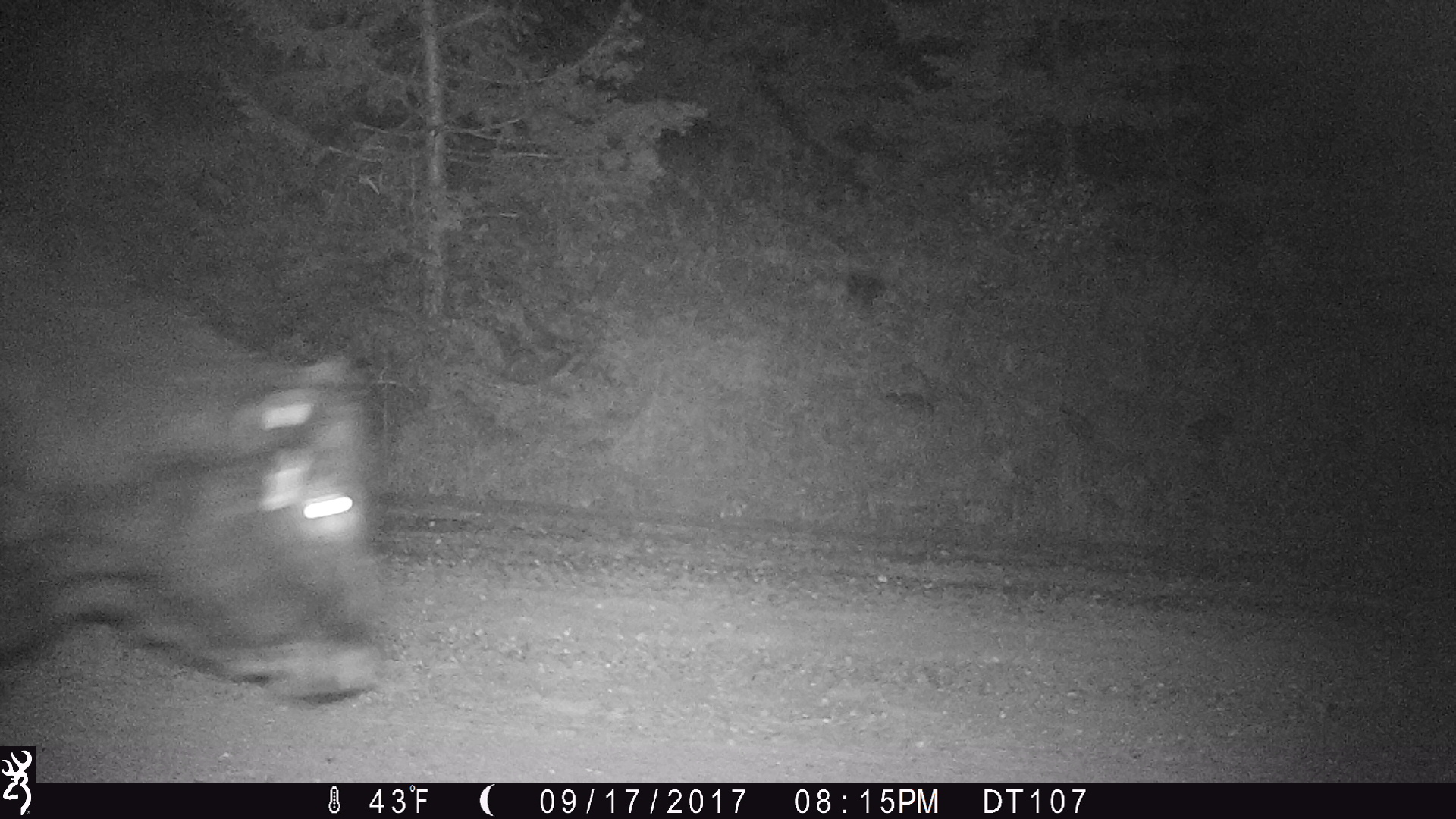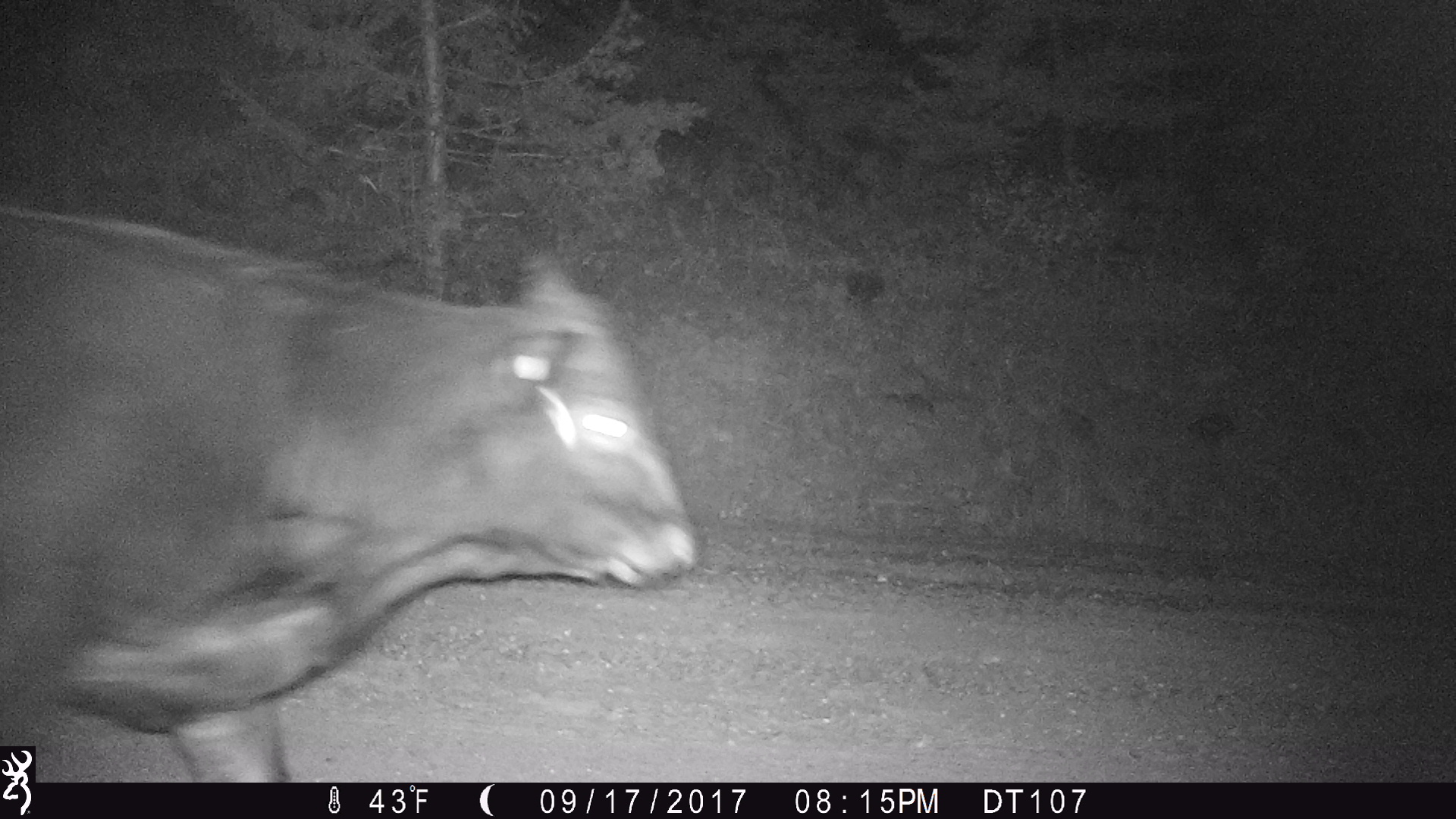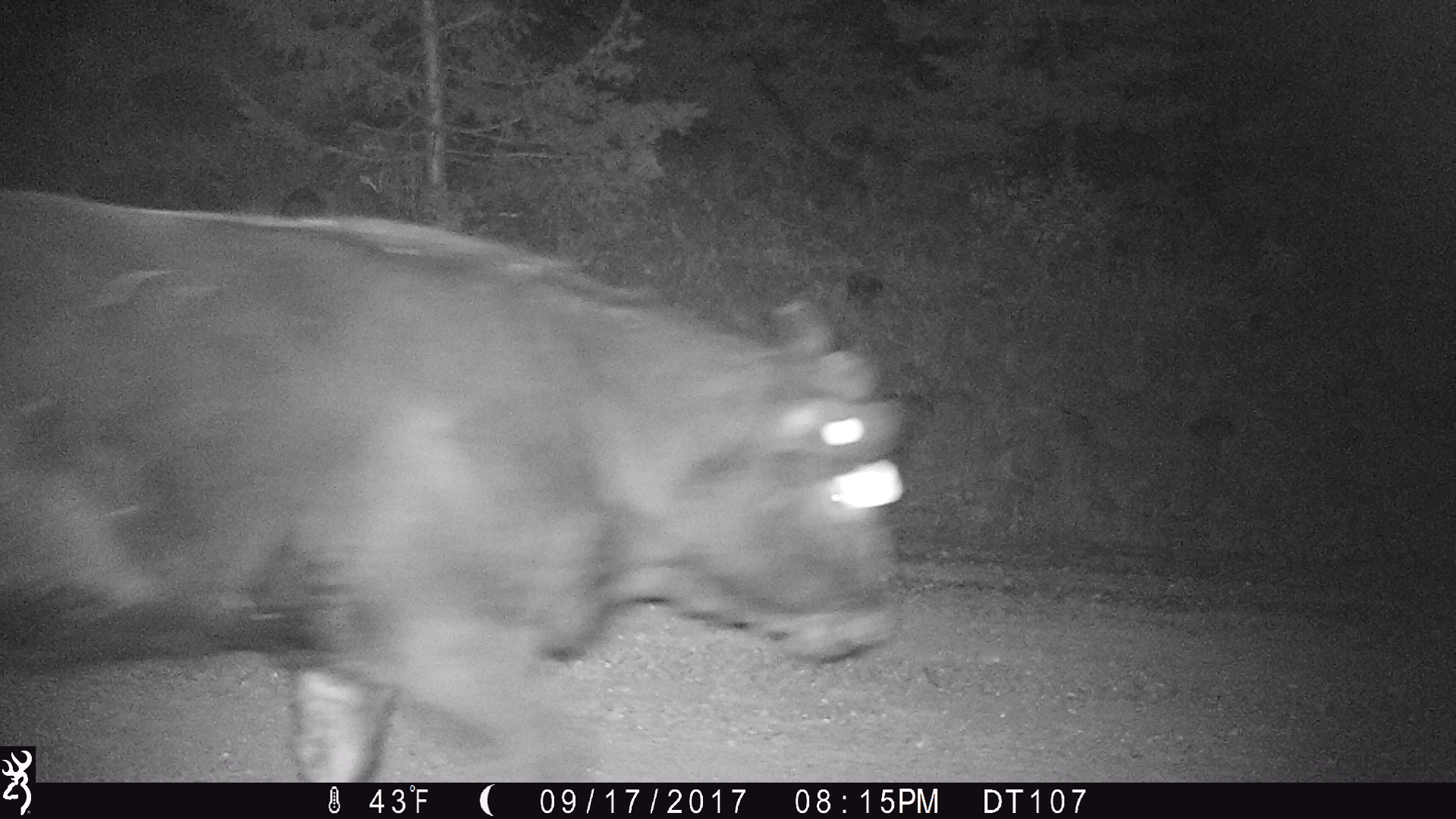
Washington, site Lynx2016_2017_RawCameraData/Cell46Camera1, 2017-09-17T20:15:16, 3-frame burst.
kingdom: Animalia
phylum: Chordata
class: Mammalia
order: Artiodactyla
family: Bovidae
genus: Bos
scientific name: Bos taurus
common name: domestic cattle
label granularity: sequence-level